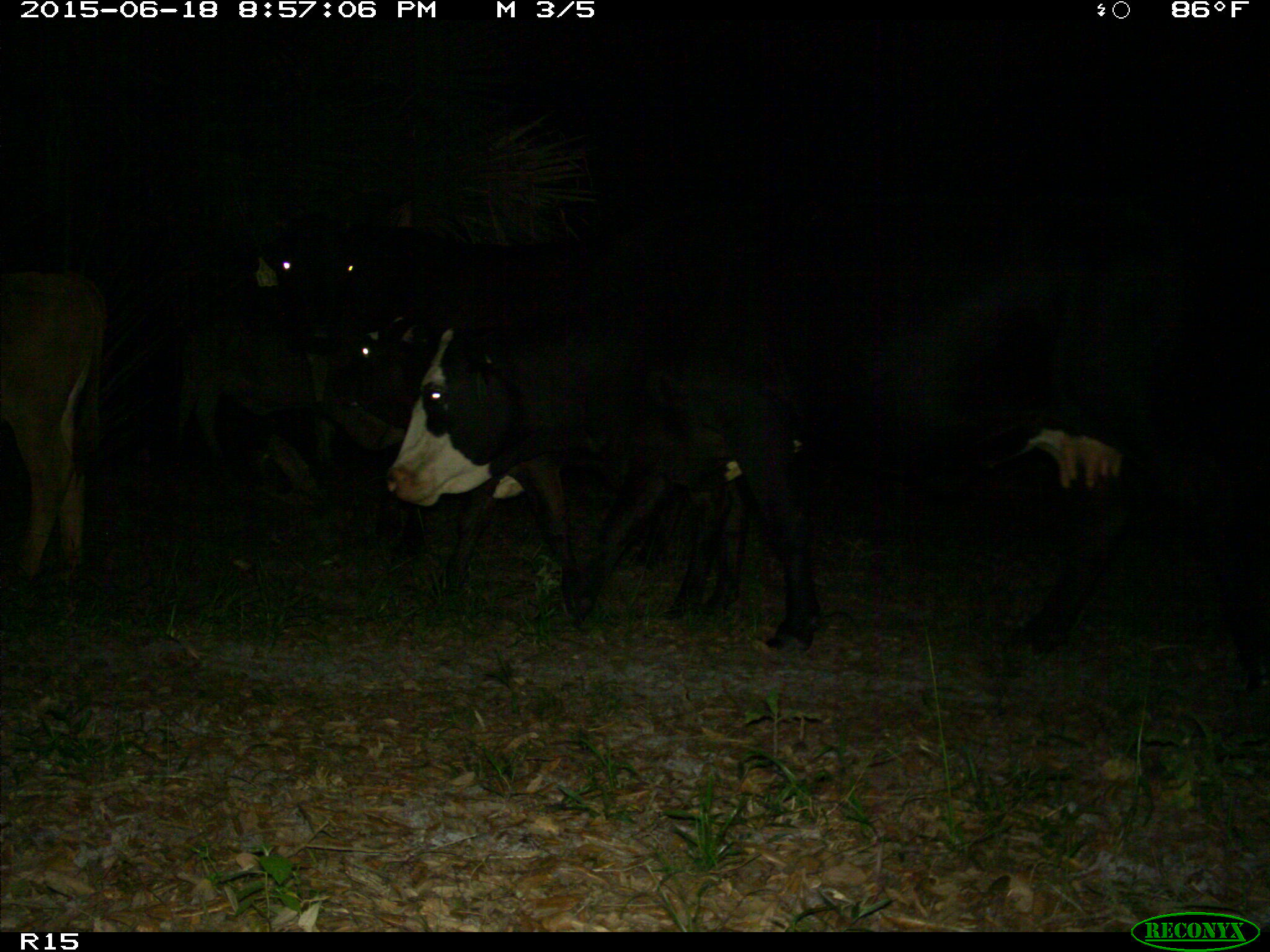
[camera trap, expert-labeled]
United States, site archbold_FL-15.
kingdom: Animalia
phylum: Chordata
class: Mammalia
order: Artiodactyla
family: Bovidae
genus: Bos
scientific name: Bos taurus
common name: domestic cow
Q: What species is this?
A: Bos taurus (domestic cow).